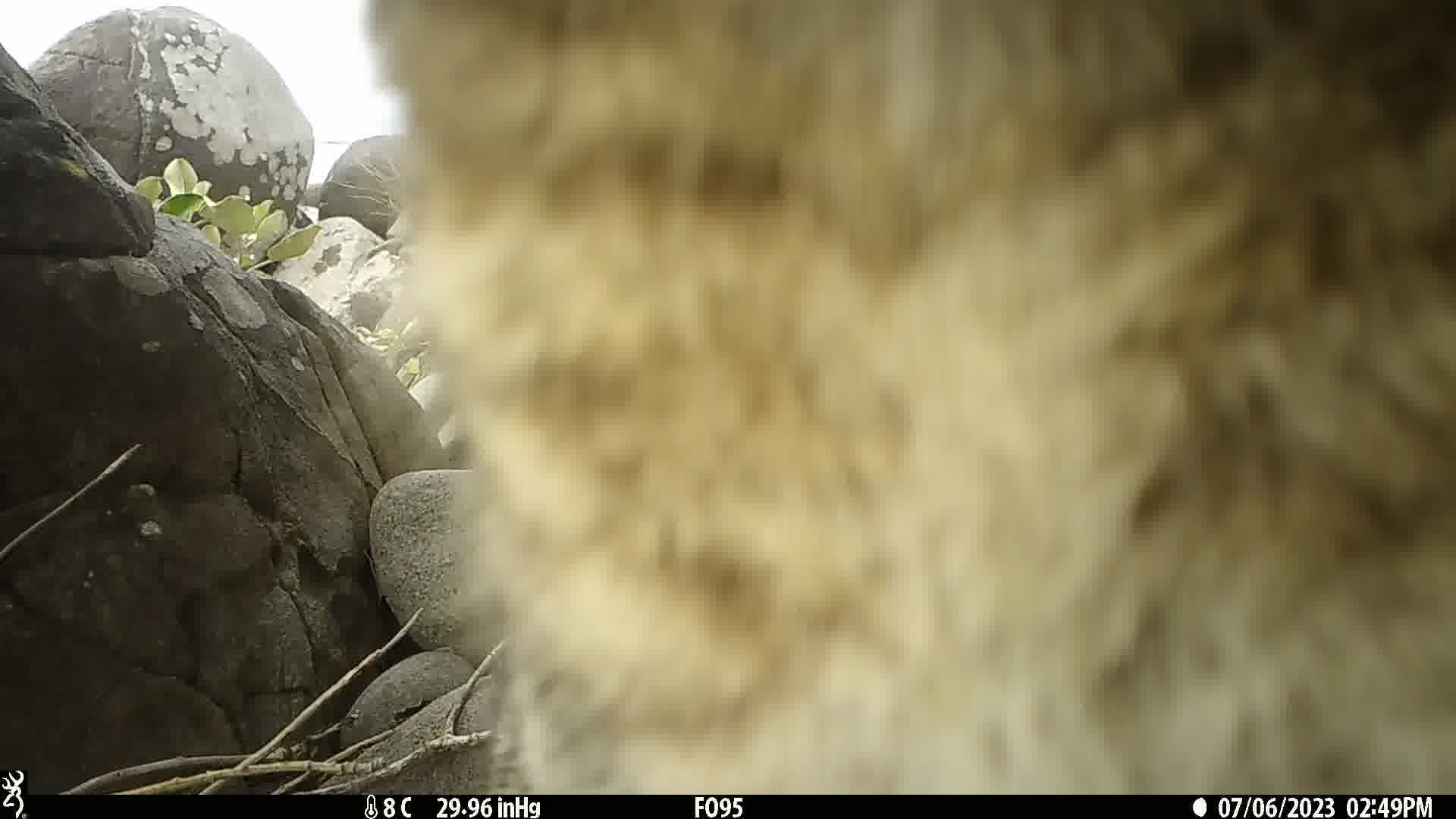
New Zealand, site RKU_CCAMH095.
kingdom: Animalia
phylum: Chordata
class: Mammalia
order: Carnivora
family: Felidae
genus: Felis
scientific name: Felis catus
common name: domestic cat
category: cat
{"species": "cat (domestic cat) (Felis catus)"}